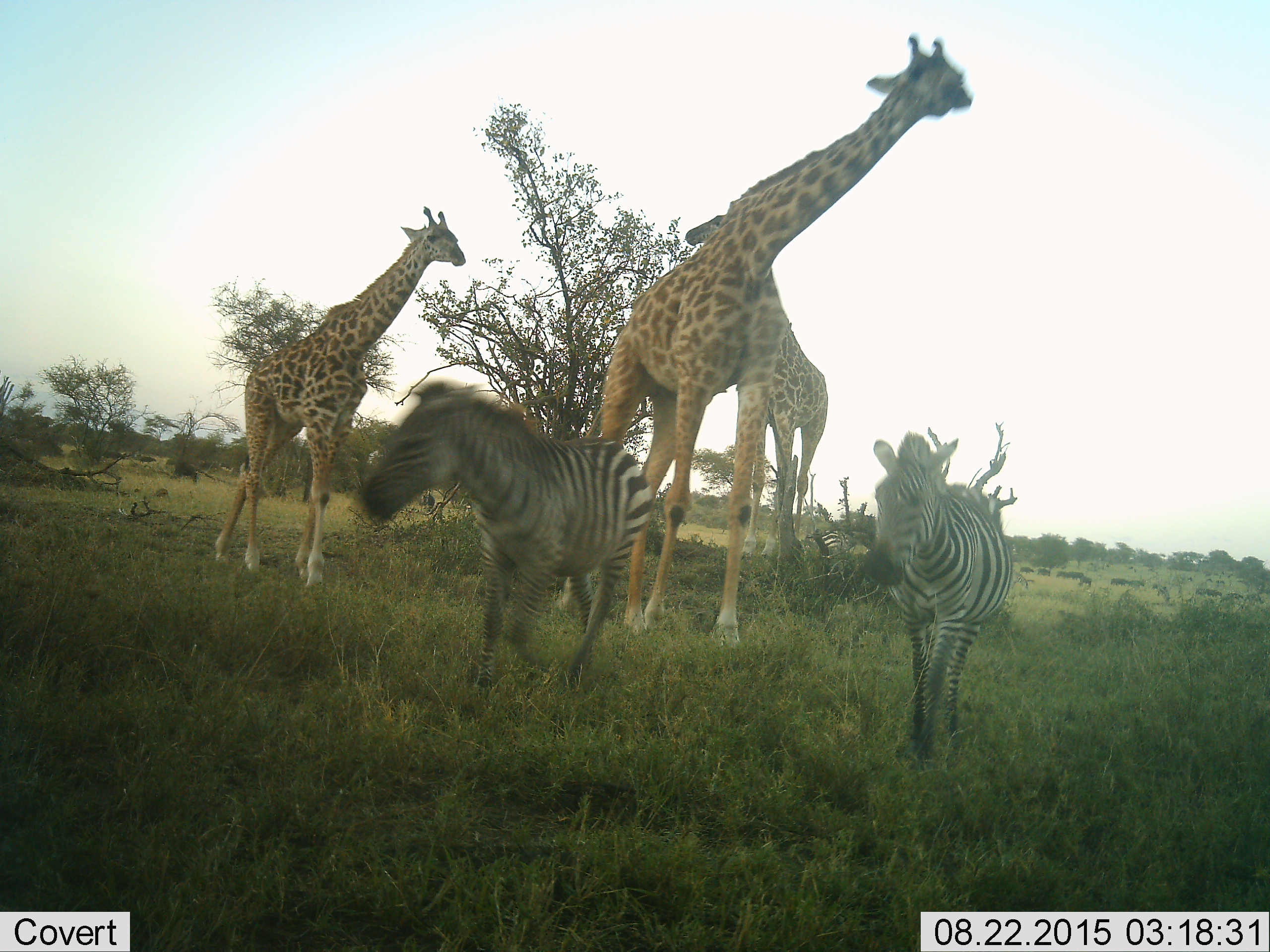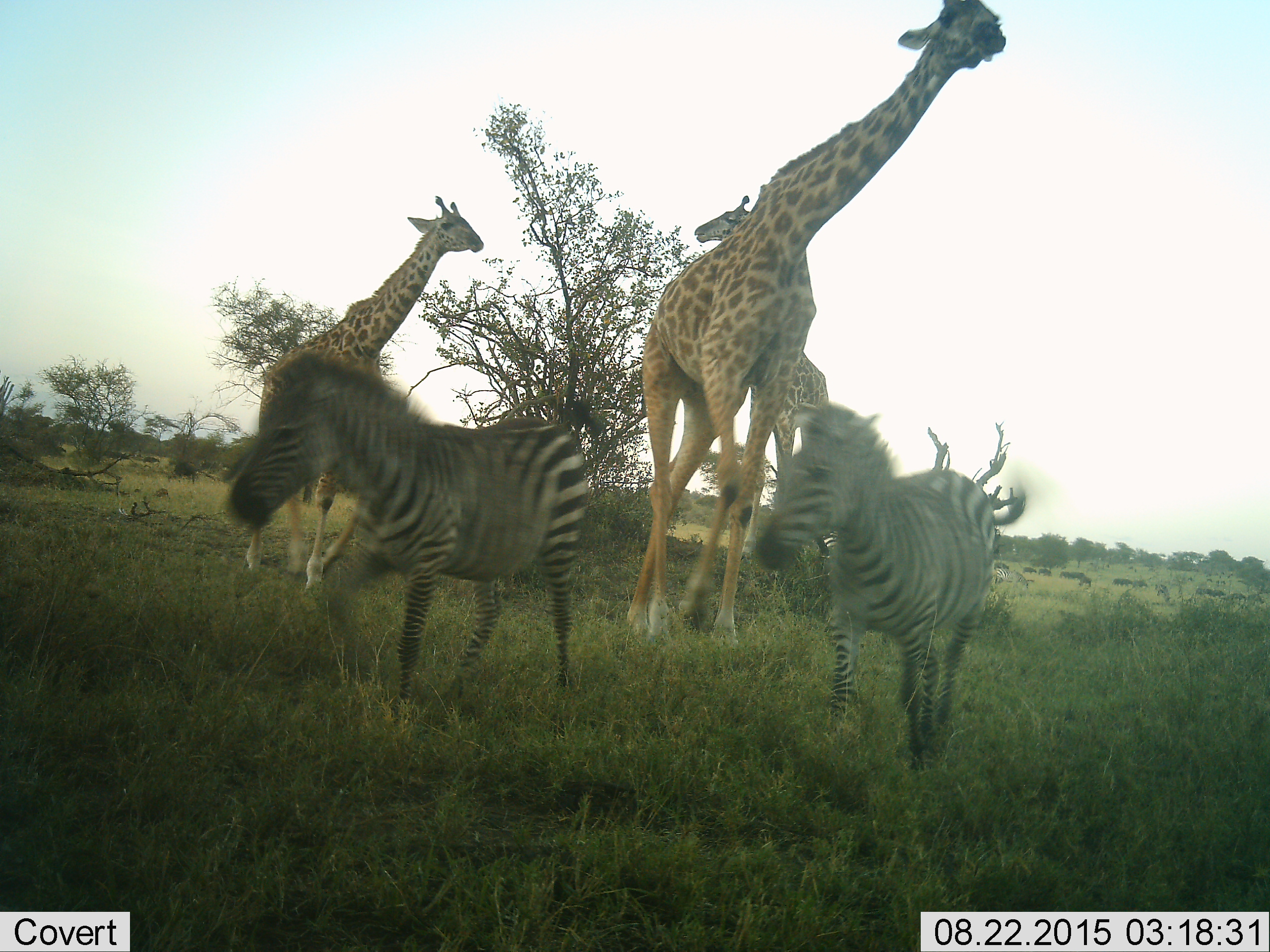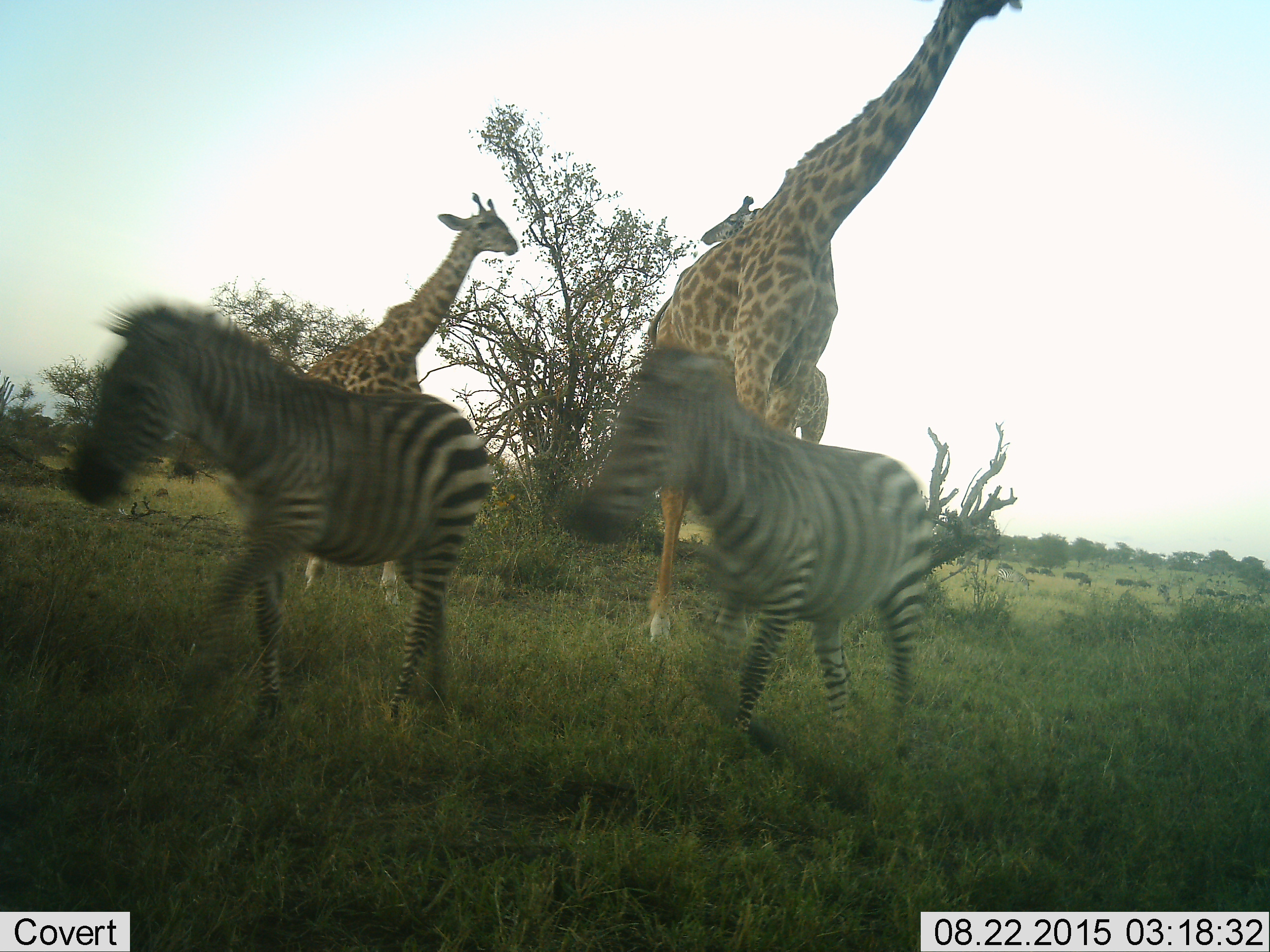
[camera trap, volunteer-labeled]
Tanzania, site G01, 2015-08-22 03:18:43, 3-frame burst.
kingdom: Animalia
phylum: Chordata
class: Mammalia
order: Artiodactyla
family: Giraffidae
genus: Giraffa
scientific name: Giraffa camelopardalis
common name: giraffe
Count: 3.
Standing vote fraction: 42%.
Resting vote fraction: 0%.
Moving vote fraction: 74%.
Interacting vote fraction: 5%.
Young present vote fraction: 32%.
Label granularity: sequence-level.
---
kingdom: Animalia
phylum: Chordata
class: Mammalia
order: Perissodactyla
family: Equidae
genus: Equus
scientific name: Equus quagga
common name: plains zebra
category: zebra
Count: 3.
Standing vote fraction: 0%.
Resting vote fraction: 0%.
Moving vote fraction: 100%.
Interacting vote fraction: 0%.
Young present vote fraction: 11%.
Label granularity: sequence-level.